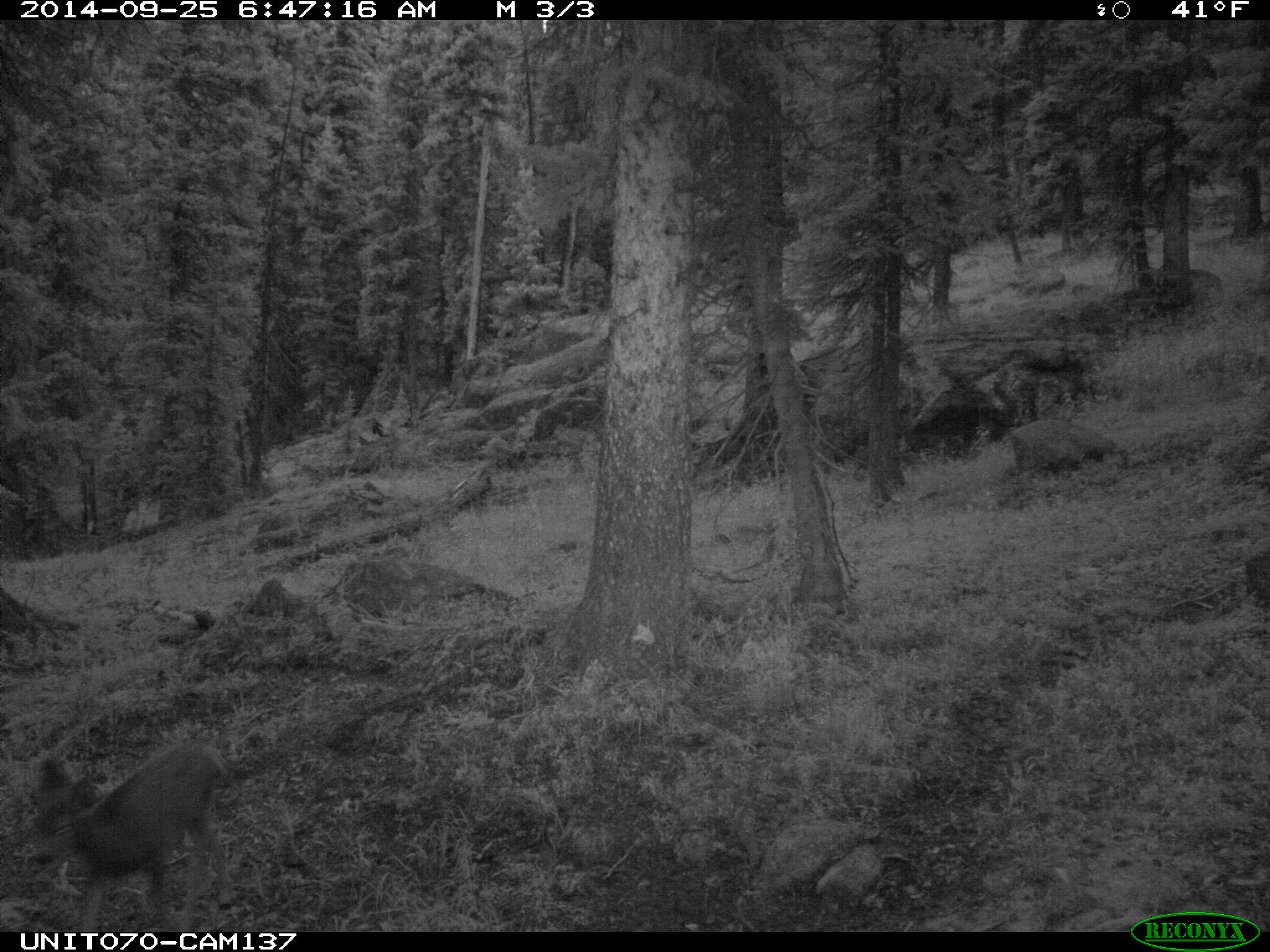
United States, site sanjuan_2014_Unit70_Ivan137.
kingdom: Animalia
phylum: Chordata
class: Mammalia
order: Artiodactyla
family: Cervidae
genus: Odocoileus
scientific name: Odocoileus hemionus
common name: mule deer